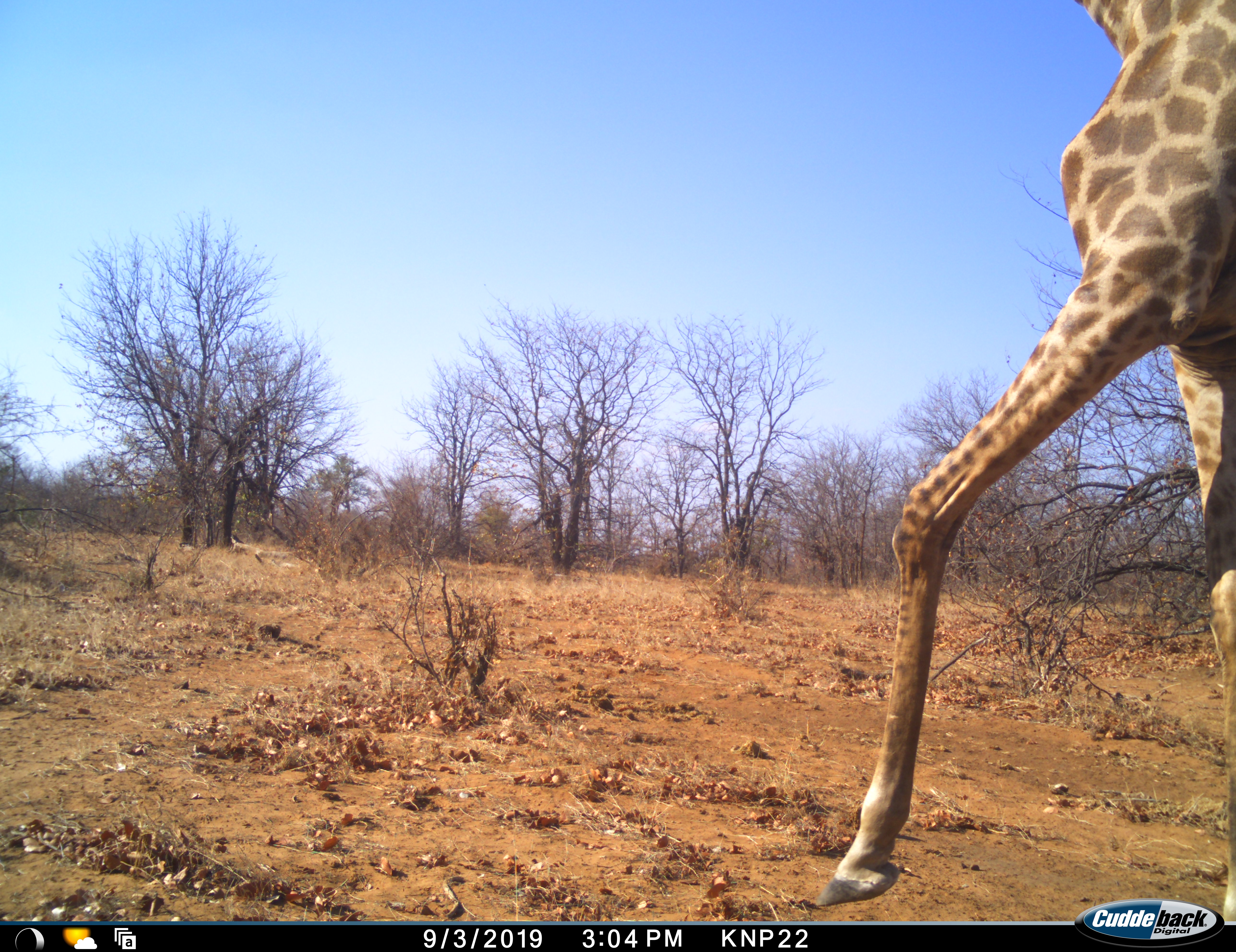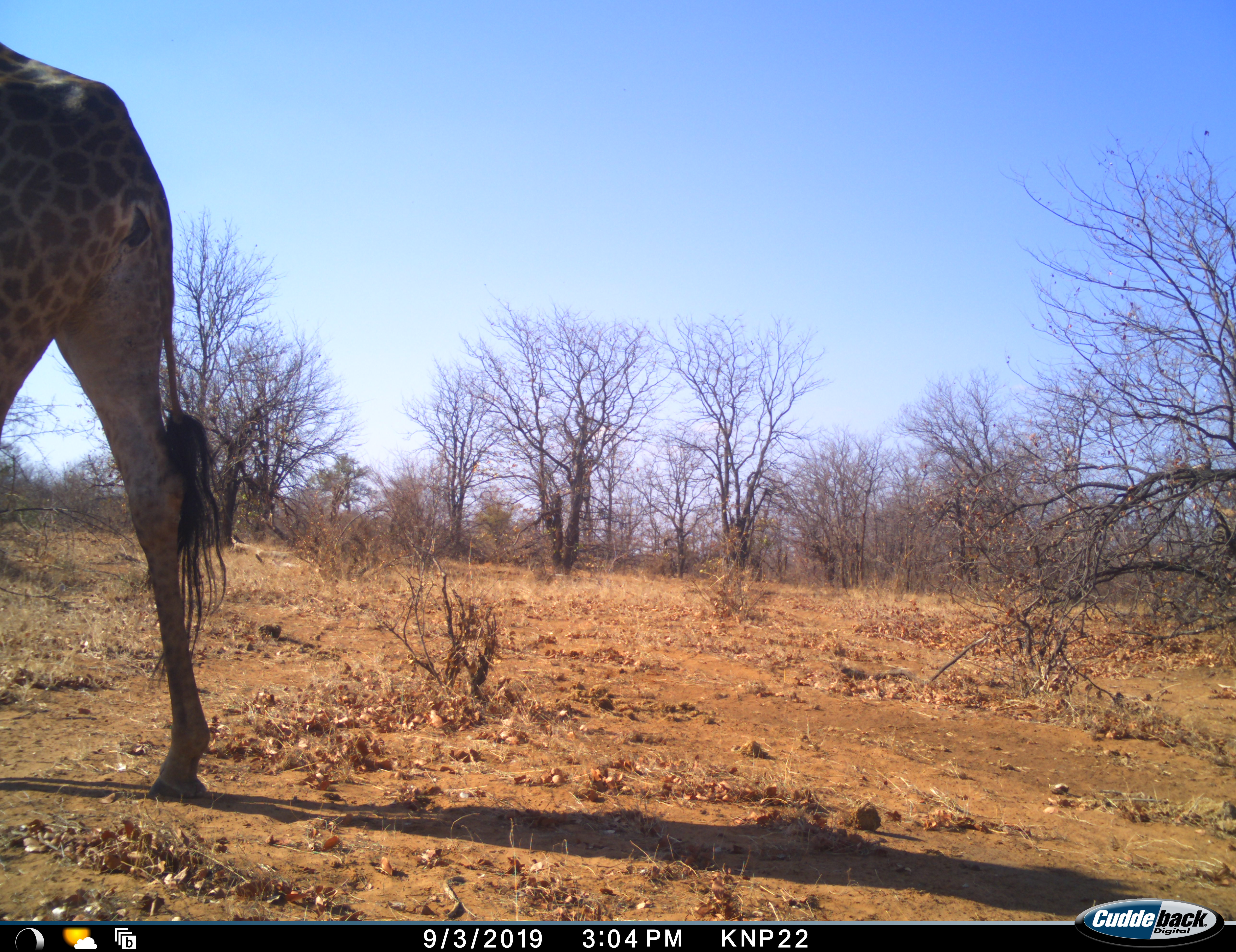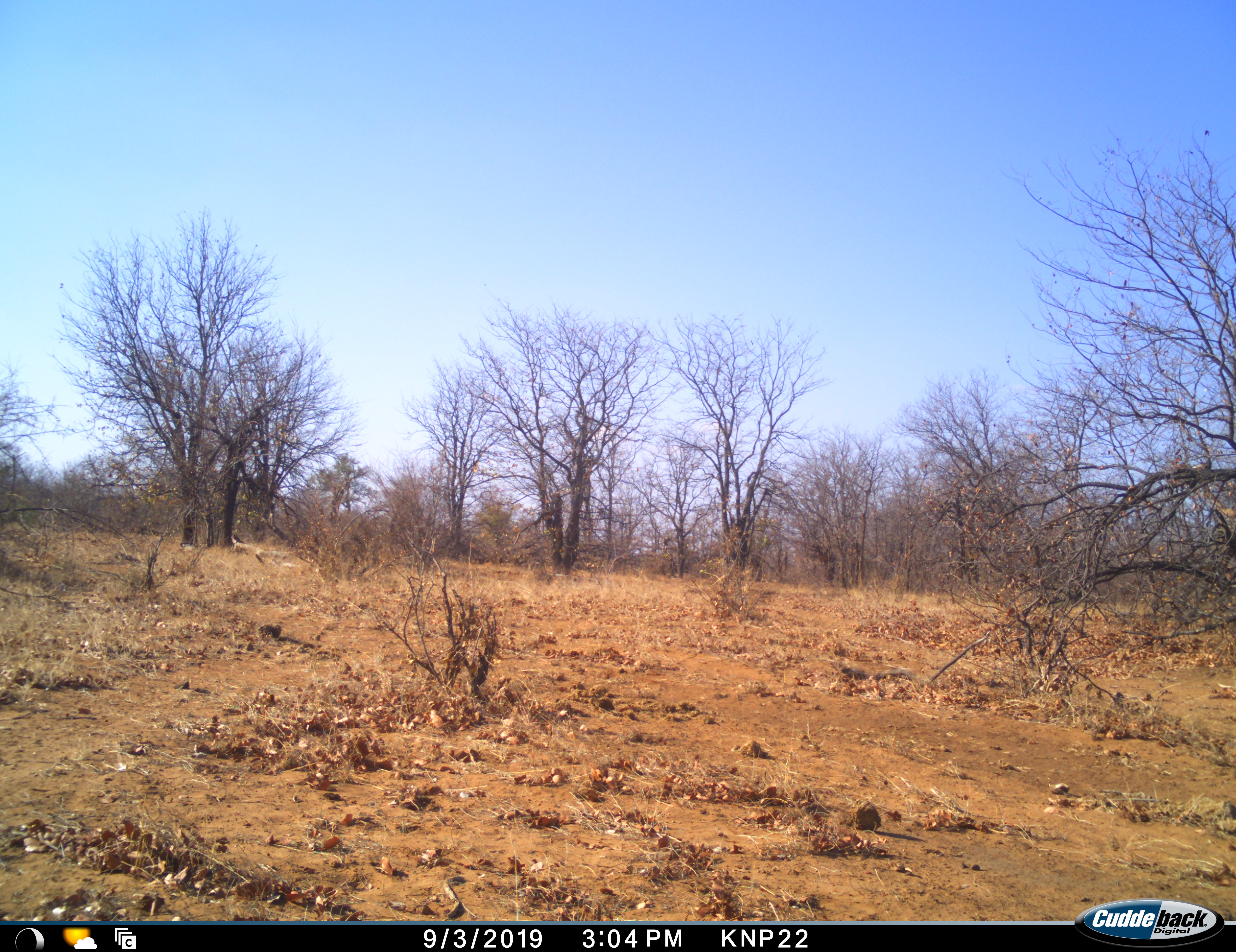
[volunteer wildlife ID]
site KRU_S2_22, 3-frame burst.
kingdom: Animalia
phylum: Chordata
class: Mammalia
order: Artiodactyla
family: Giraffidae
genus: Giraffa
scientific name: Giraffa camelopardalis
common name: giraffe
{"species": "giraffe (Giraffa camelopardalis)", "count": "1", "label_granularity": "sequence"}